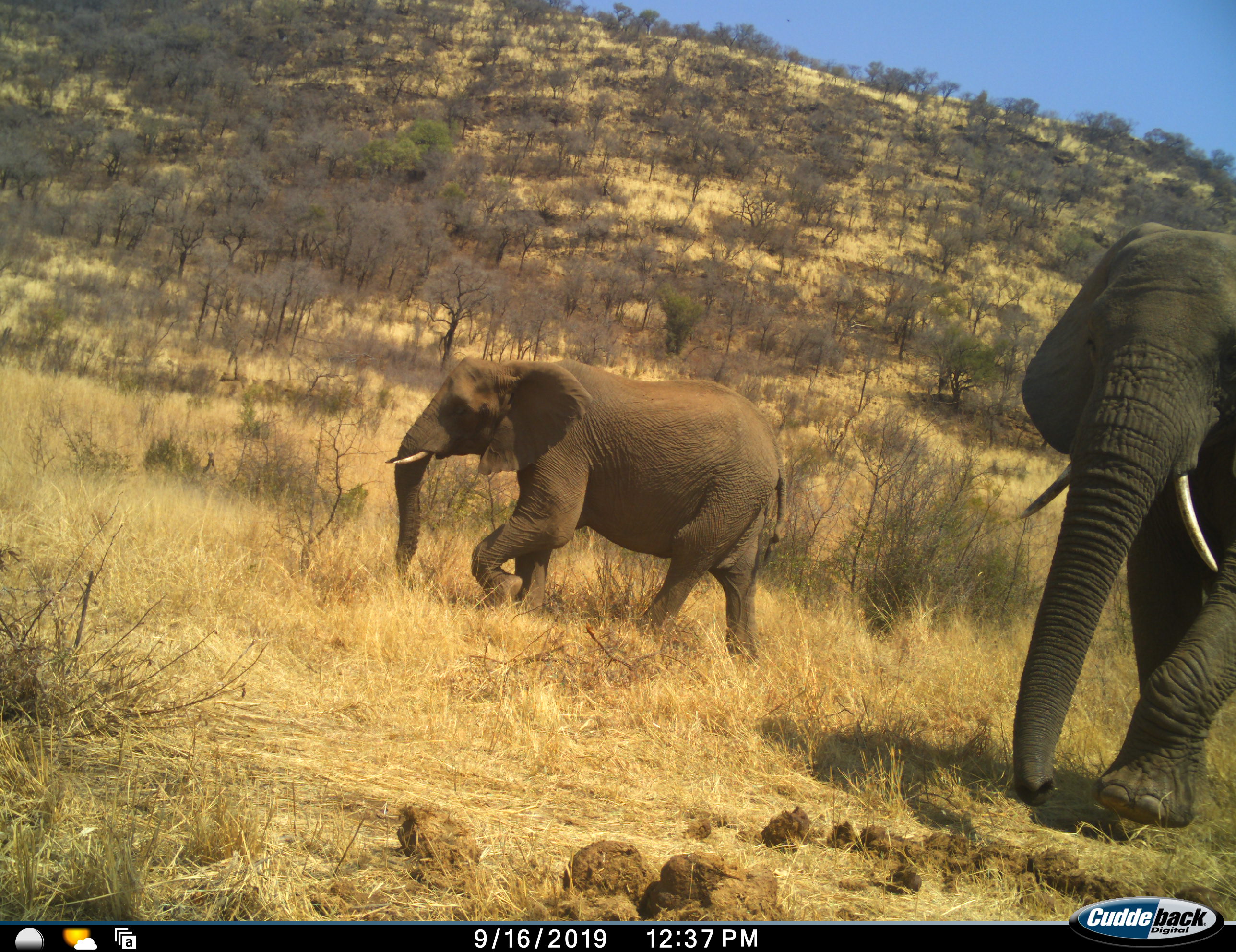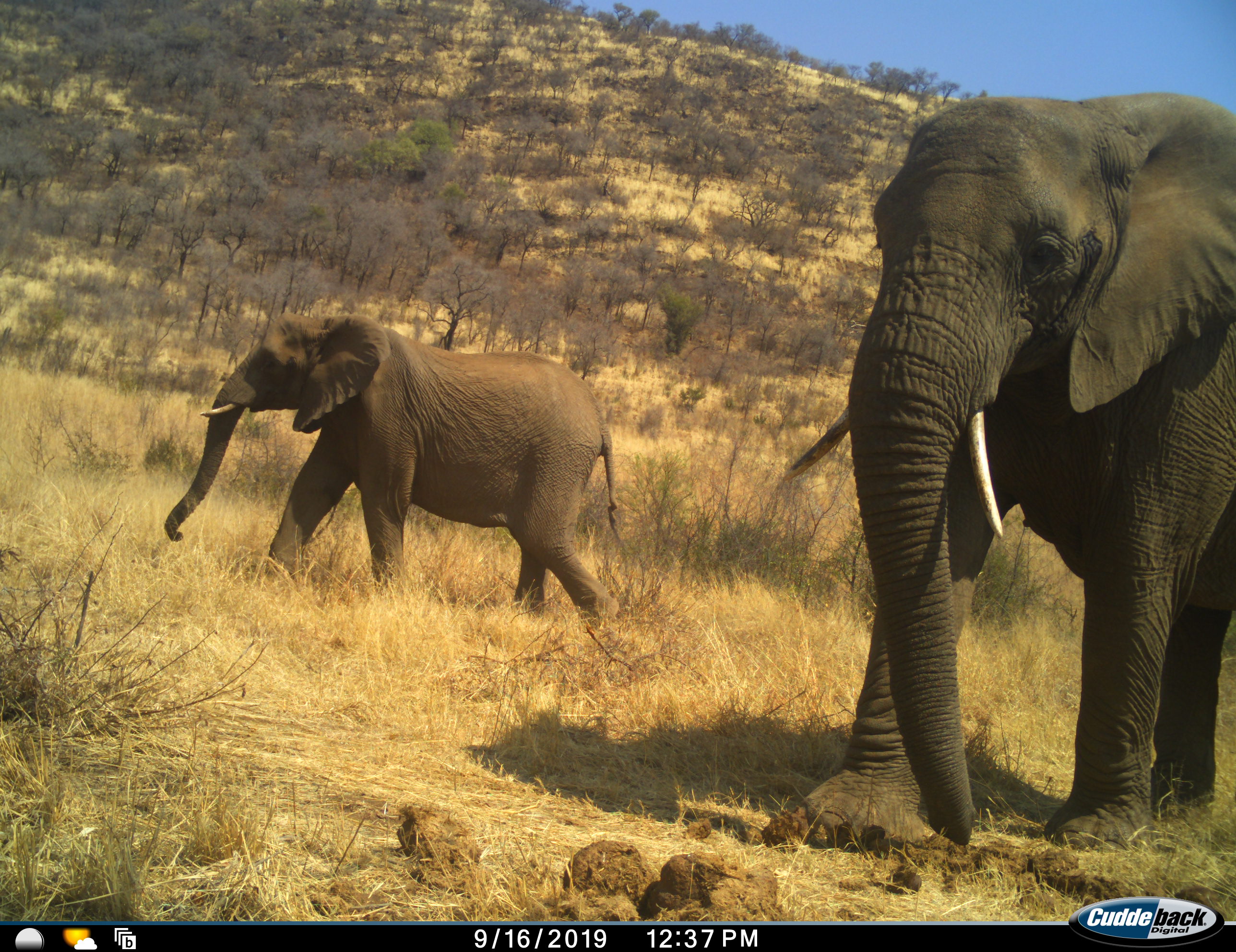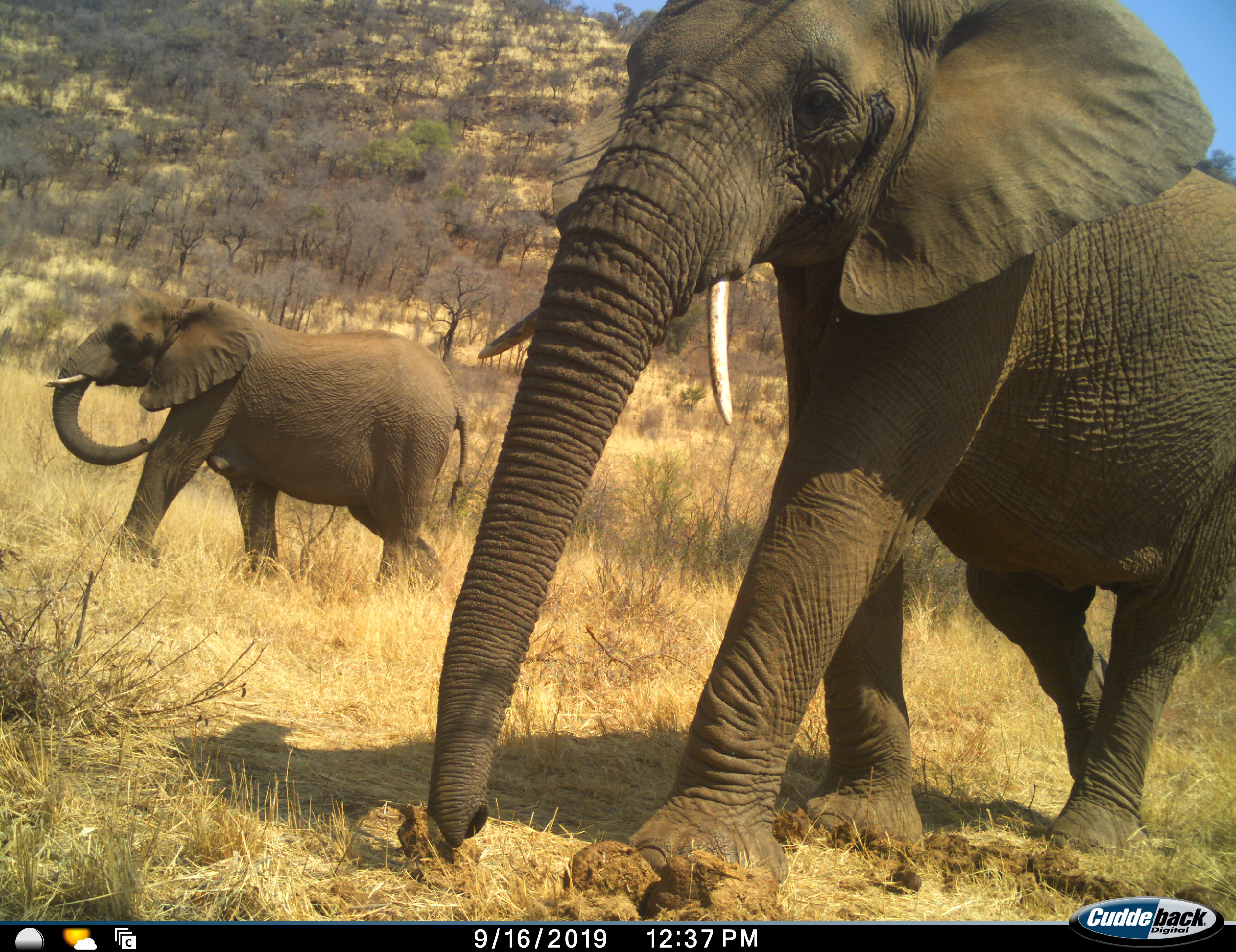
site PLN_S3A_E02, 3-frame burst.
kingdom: Animalia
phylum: Chordata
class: Mammalia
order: Proboscidea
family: Elephantidae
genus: Loxodonta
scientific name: Loxodonta africana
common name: african bush elephant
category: elephant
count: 2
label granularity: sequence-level